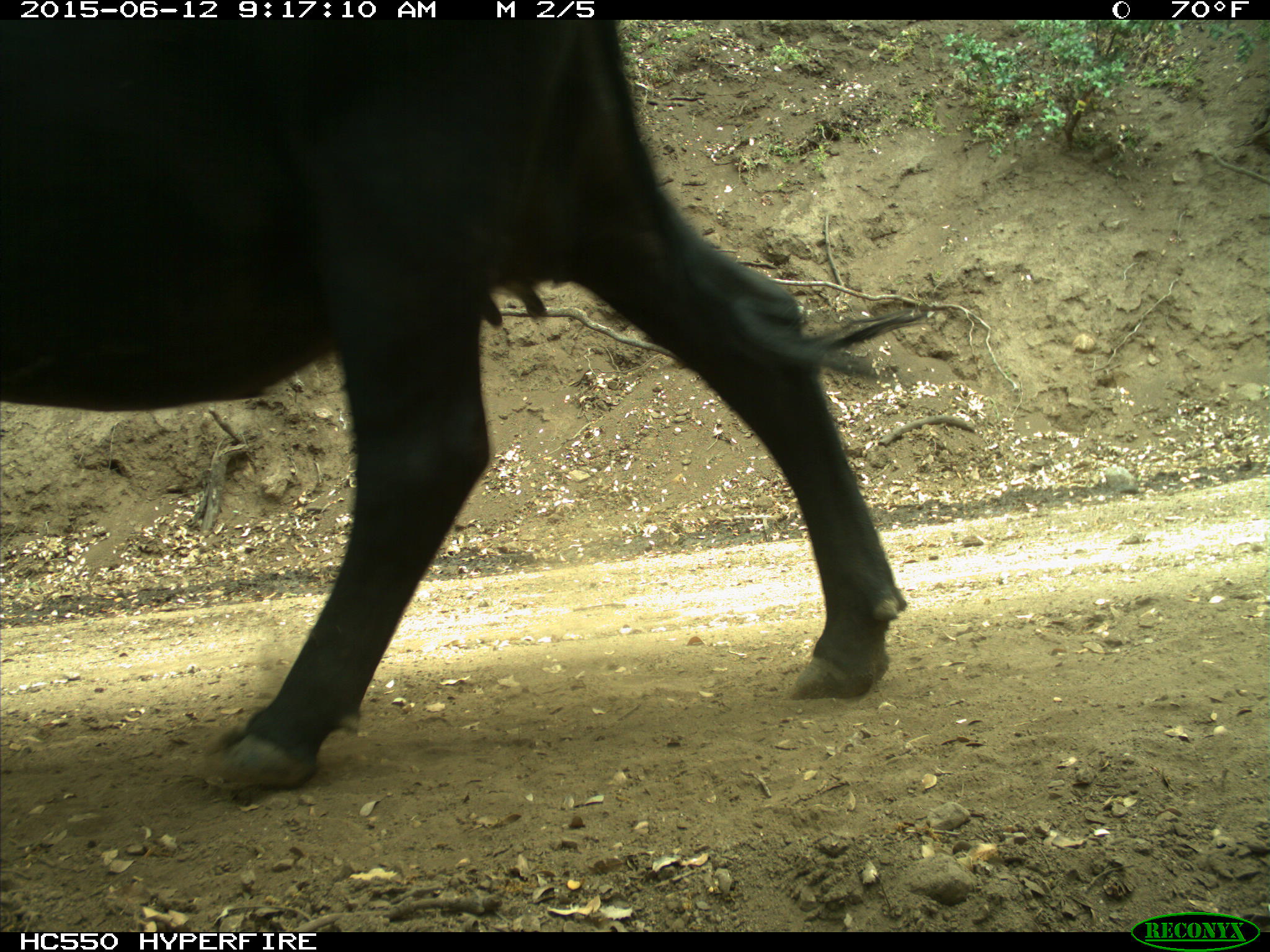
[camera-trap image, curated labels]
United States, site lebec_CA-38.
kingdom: Animalia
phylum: Chordata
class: Mammalia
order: Artiodactyla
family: Bovidae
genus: Bos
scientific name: Bos taurus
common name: domestic cow